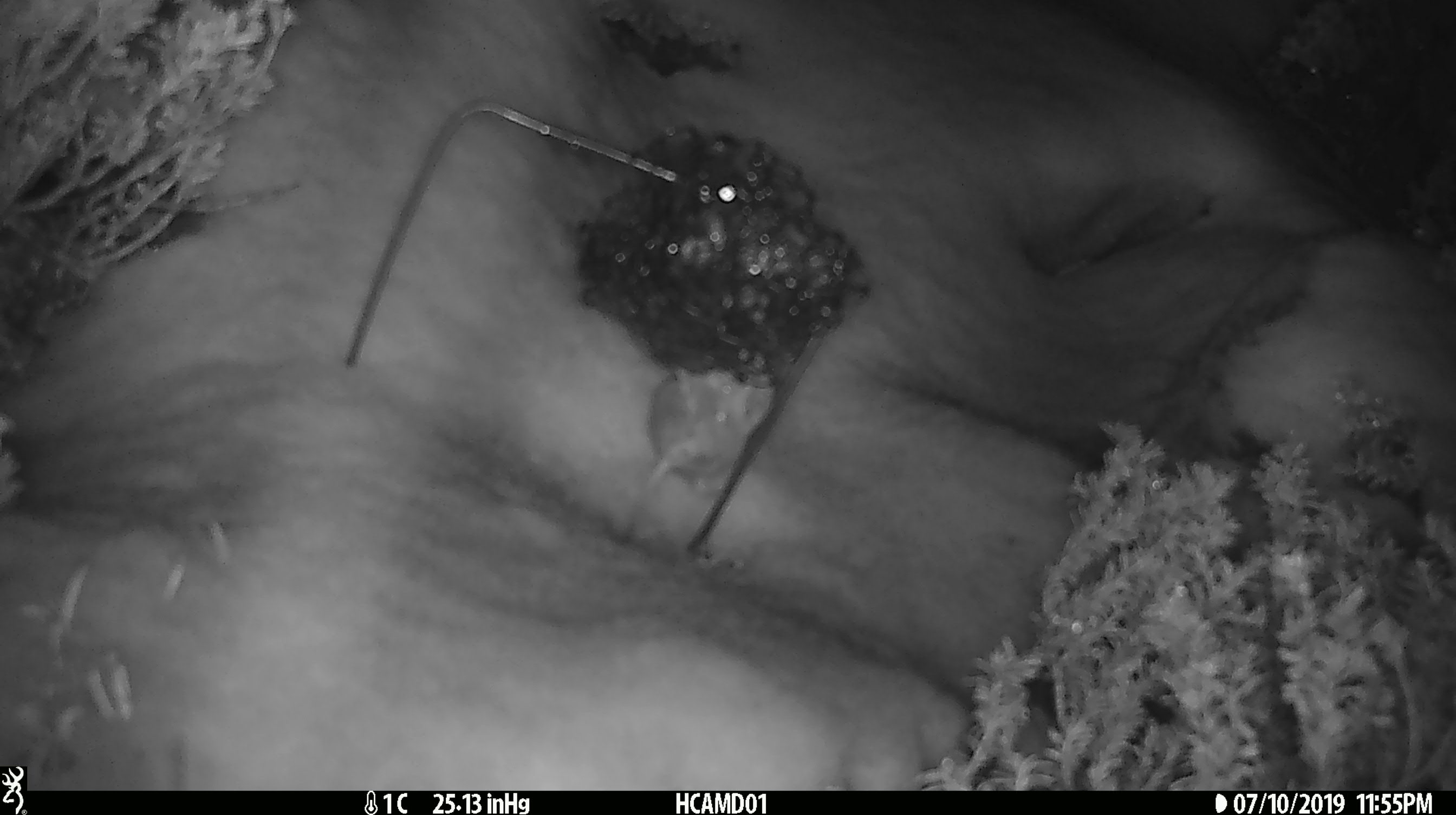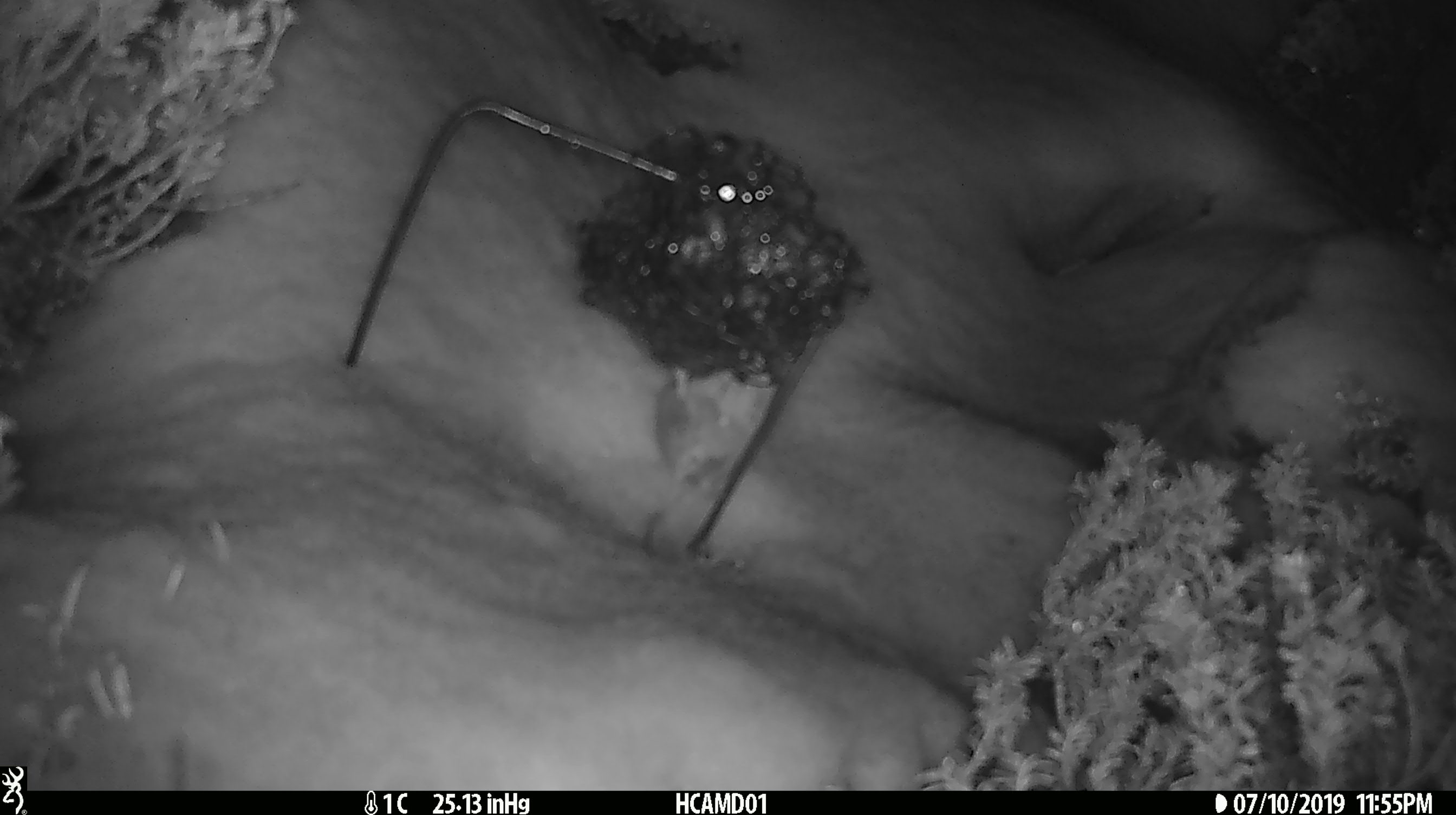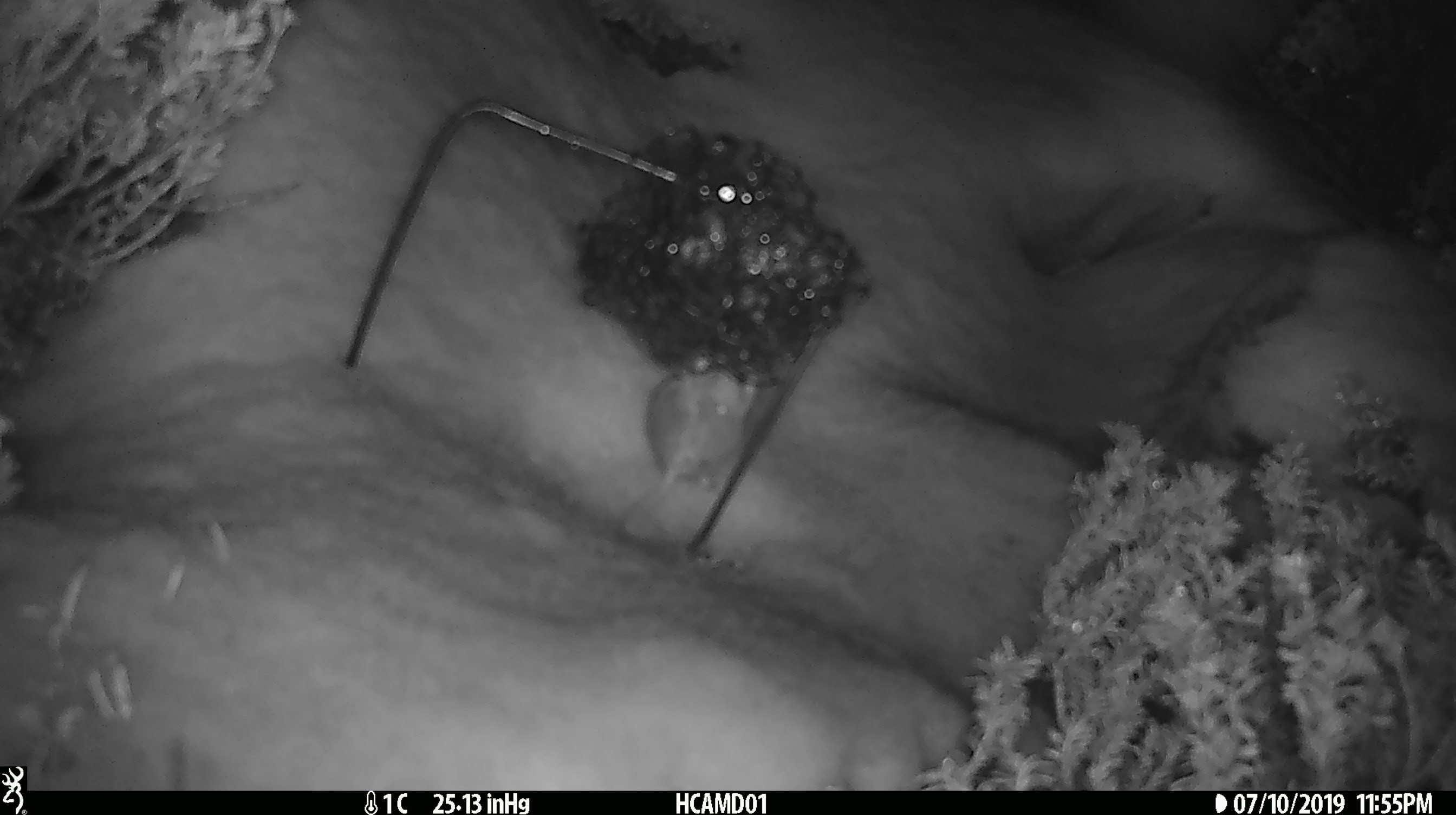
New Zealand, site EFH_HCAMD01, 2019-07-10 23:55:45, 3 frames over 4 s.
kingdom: Animalia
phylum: Chordata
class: Mammalia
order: Rodentia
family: Muridae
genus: Mus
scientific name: Mus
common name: mouse